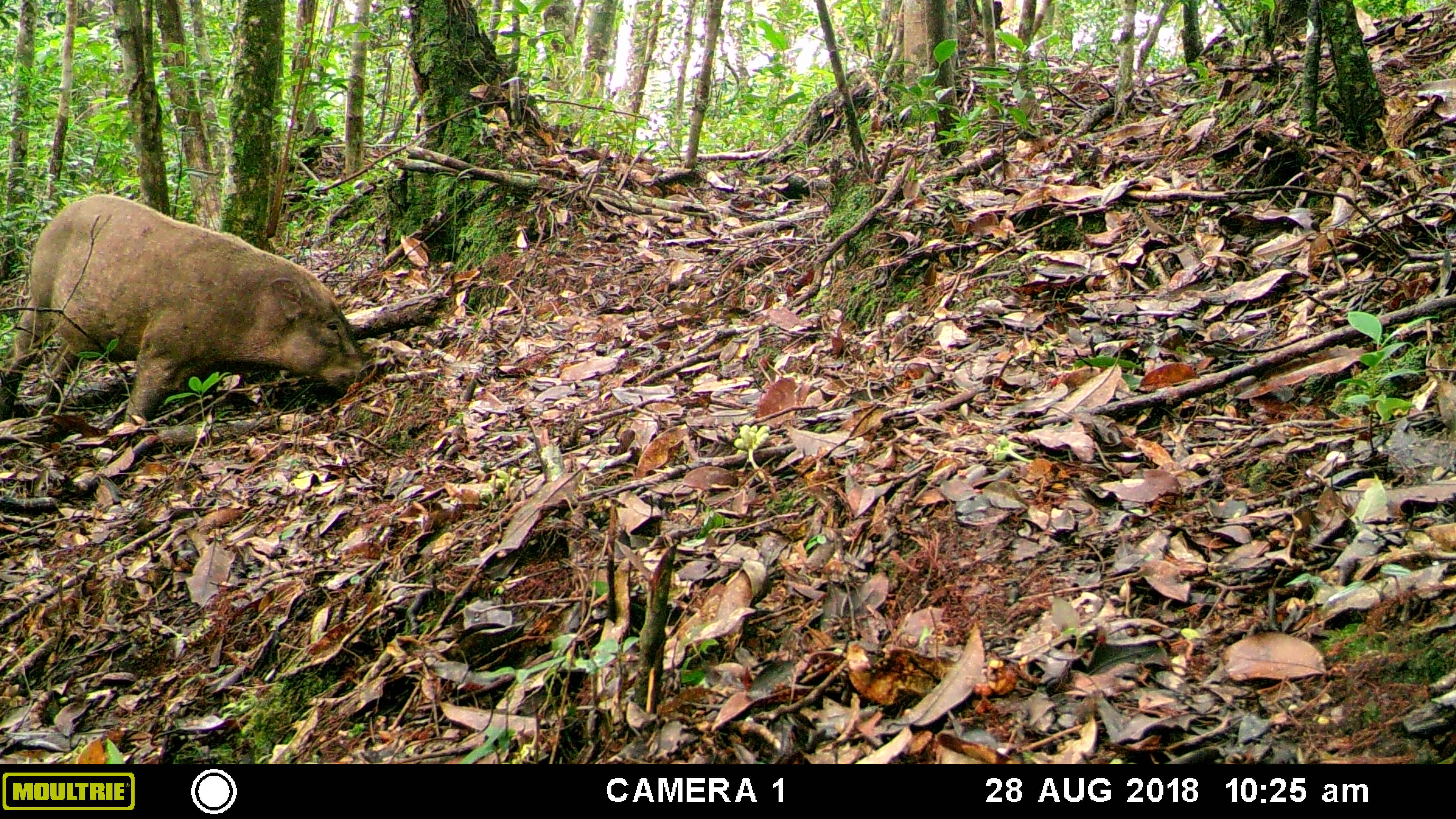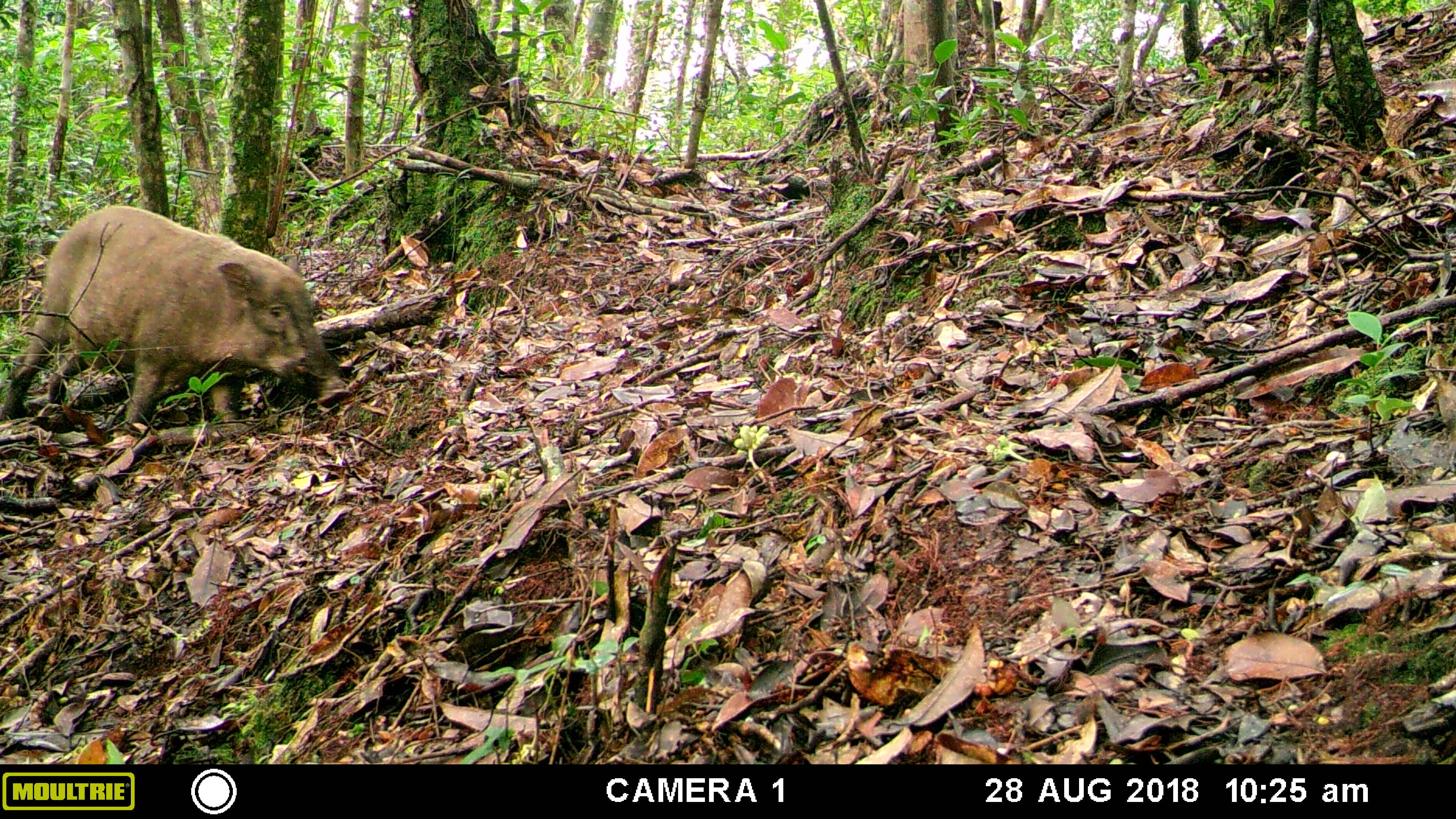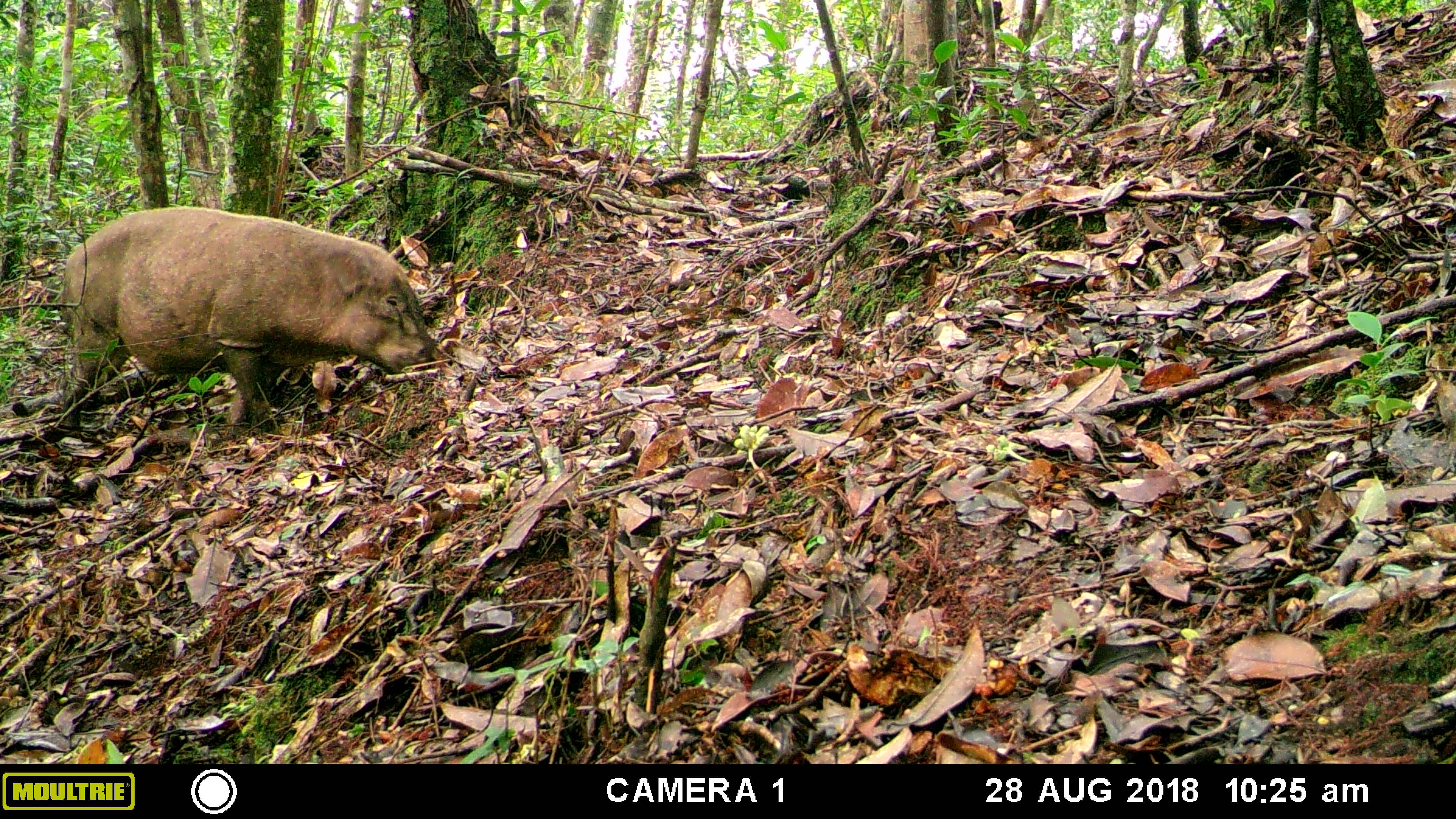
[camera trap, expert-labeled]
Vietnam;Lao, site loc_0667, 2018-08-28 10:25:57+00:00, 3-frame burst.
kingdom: Animalia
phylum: Chordata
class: Mammalia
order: Artiodactyla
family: Suidae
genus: Sus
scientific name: Sus scrofa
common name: eurasian wild pig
Eurasian wild pig (Sus scrofa). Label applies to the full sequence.